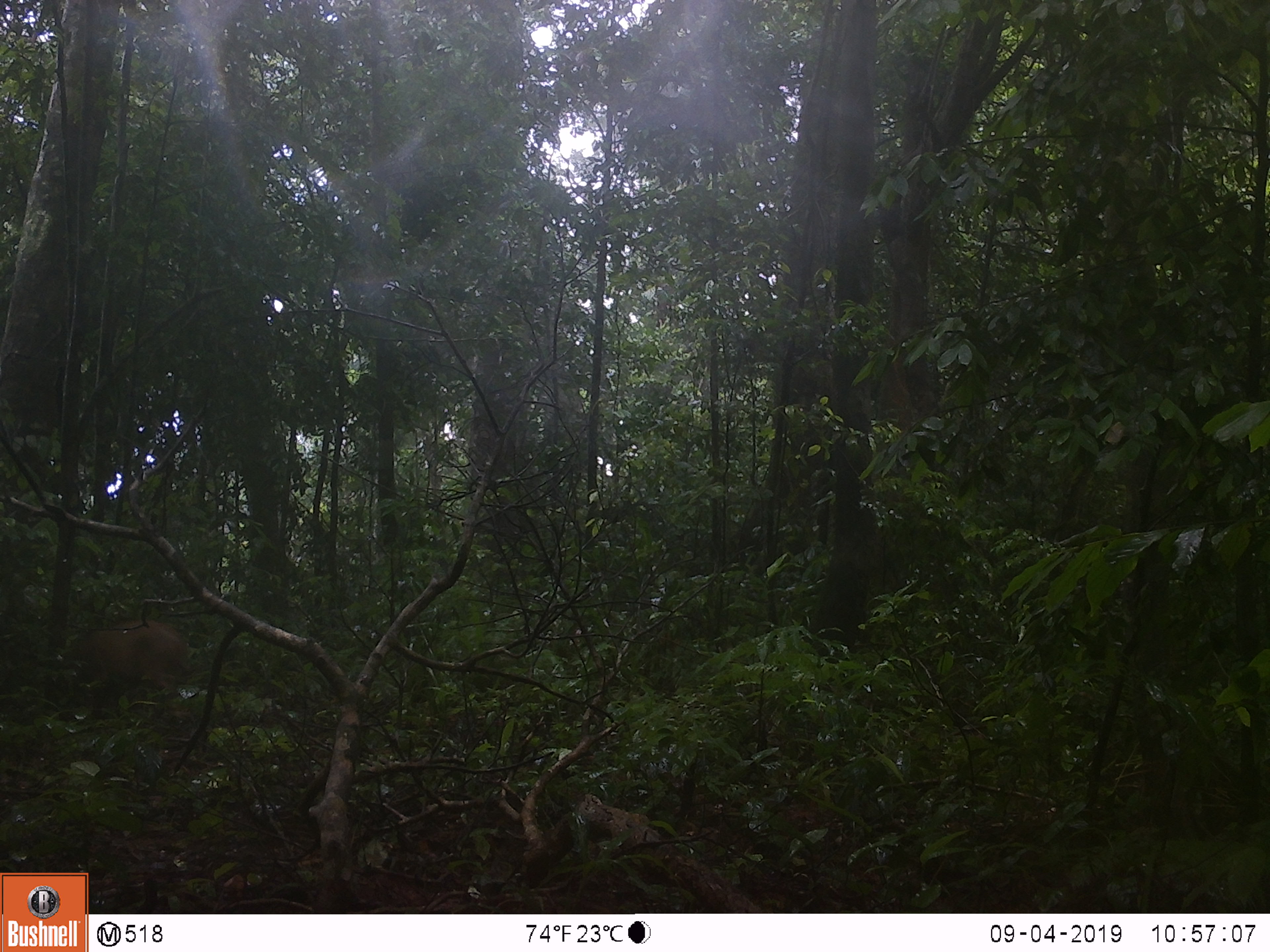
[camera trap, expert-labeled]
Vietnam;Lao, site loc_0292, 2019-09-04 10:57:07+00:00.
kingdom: Animalia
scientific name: Animalia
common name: animal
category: unidentified animal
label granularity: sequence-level